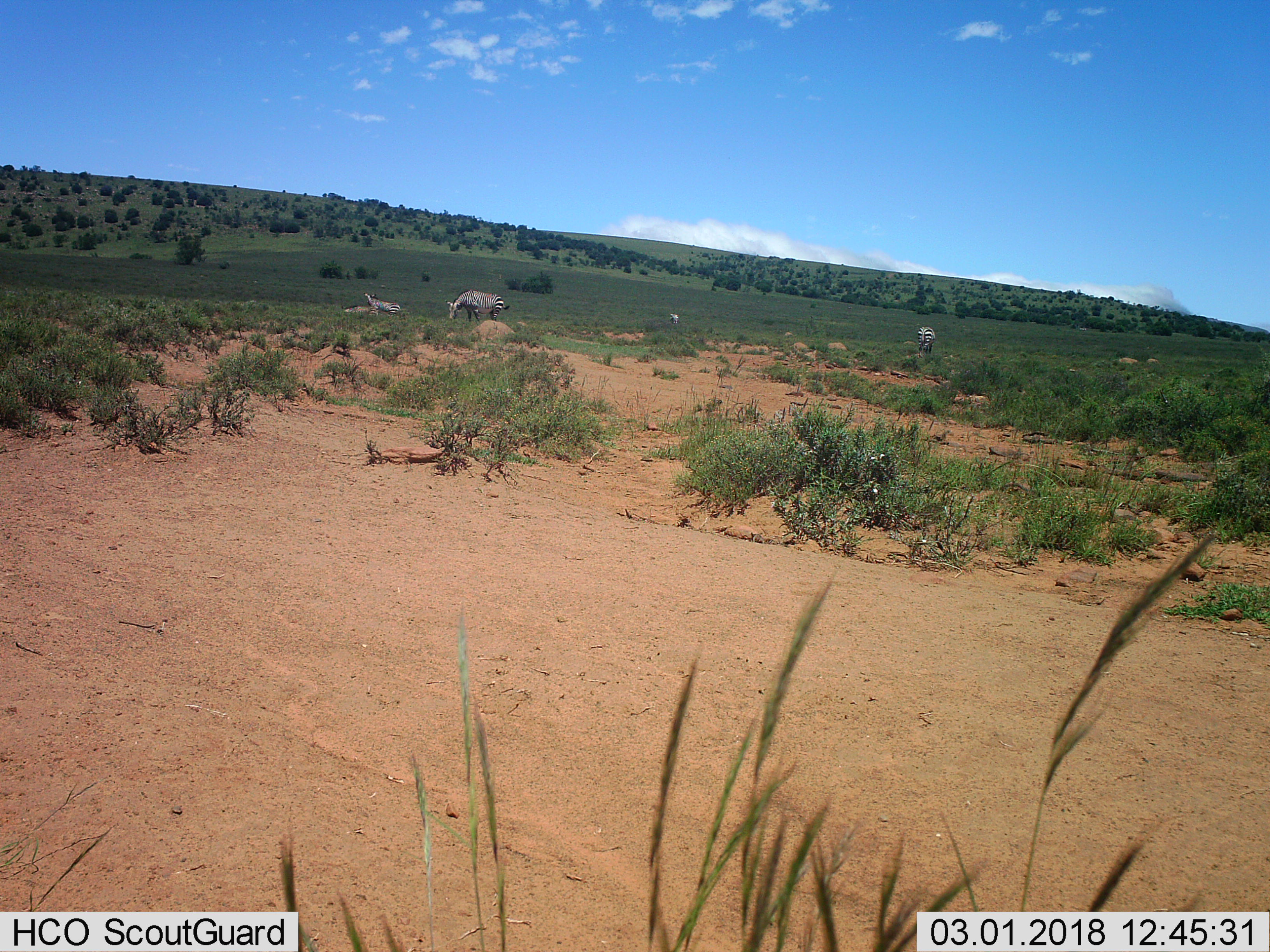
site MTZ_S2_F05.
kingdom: Animalia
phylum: Chordata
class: Mammalia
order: Perissodactyla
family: Equidae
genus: Equus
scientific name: Equus zebra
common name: mountain zebra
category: zebramountain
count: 5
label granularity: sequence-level